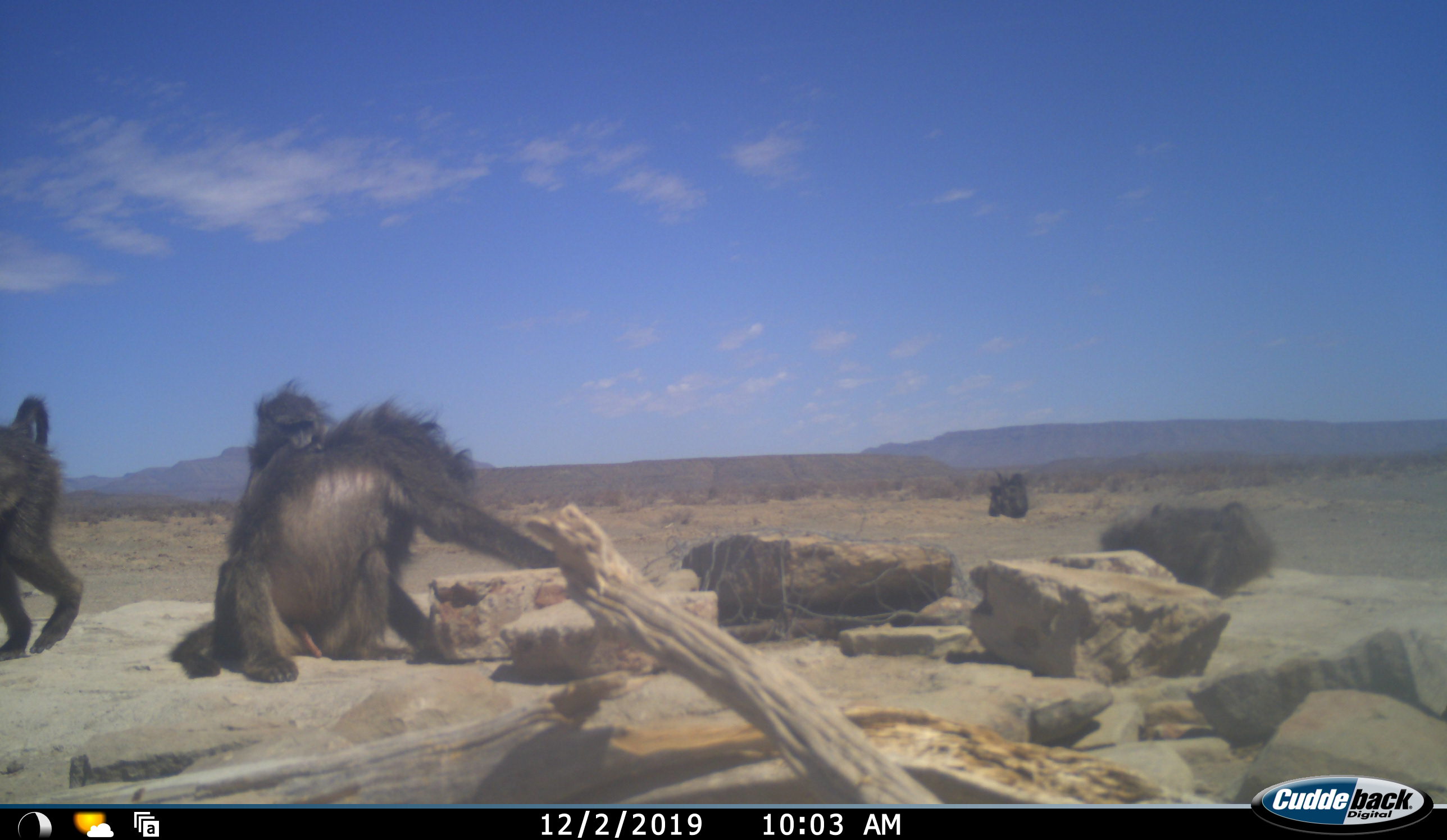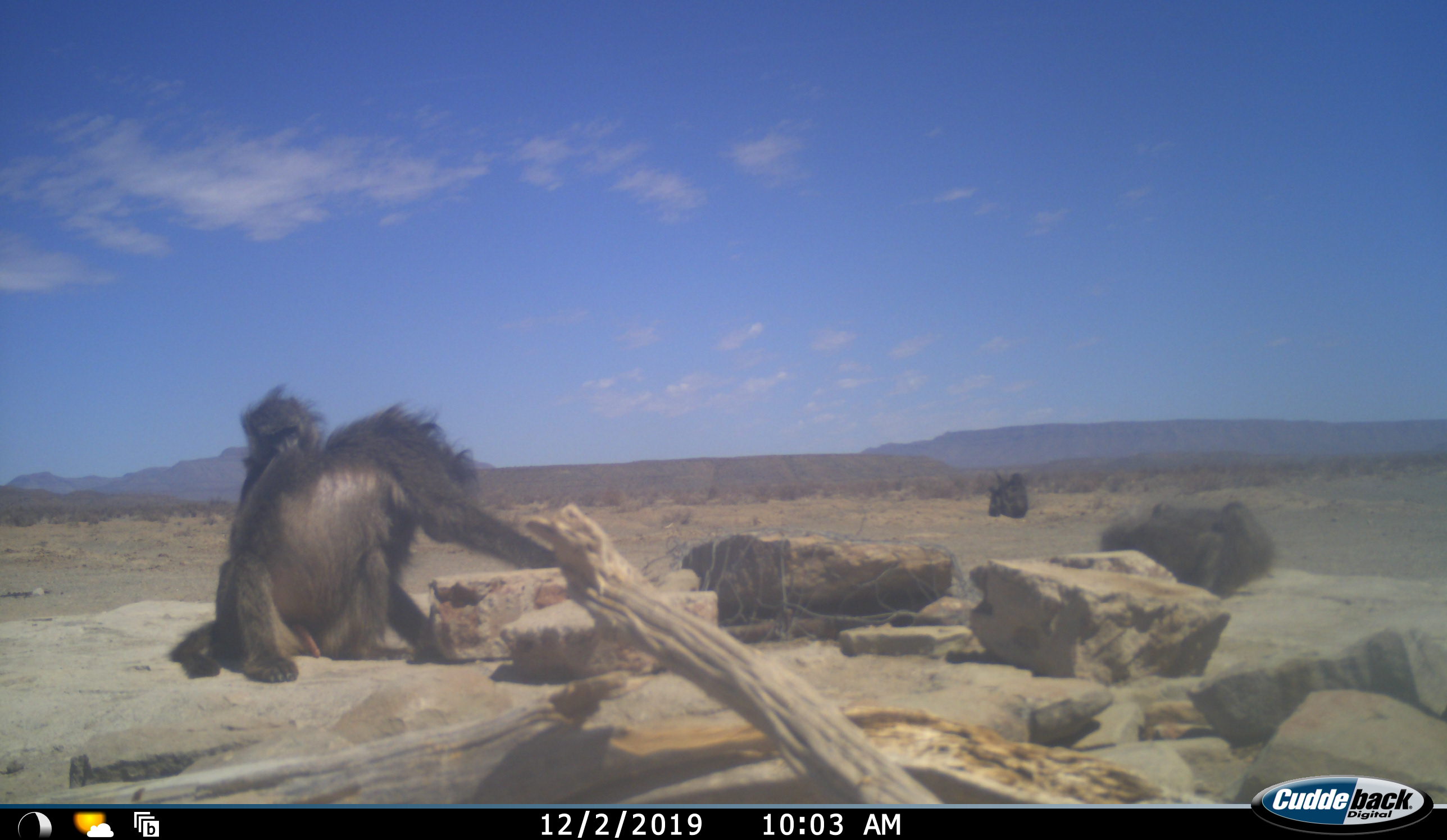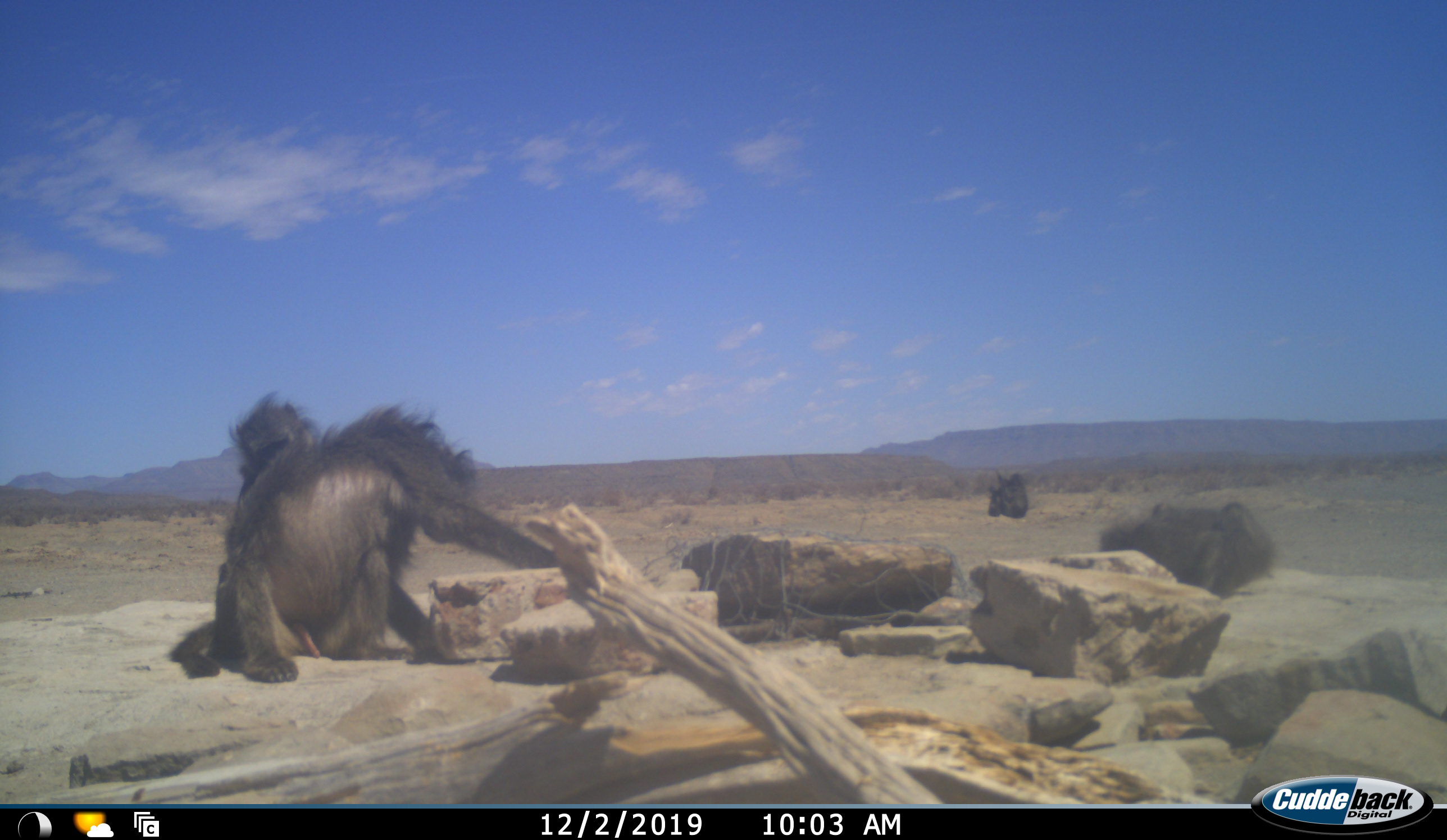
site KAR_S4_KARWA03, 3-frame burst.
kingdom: Animalia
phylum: Chordata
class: Mammalia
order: Primates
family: Cercopithecidae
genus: Papio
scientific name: Papio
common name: baboon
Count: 5.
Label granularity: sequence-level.